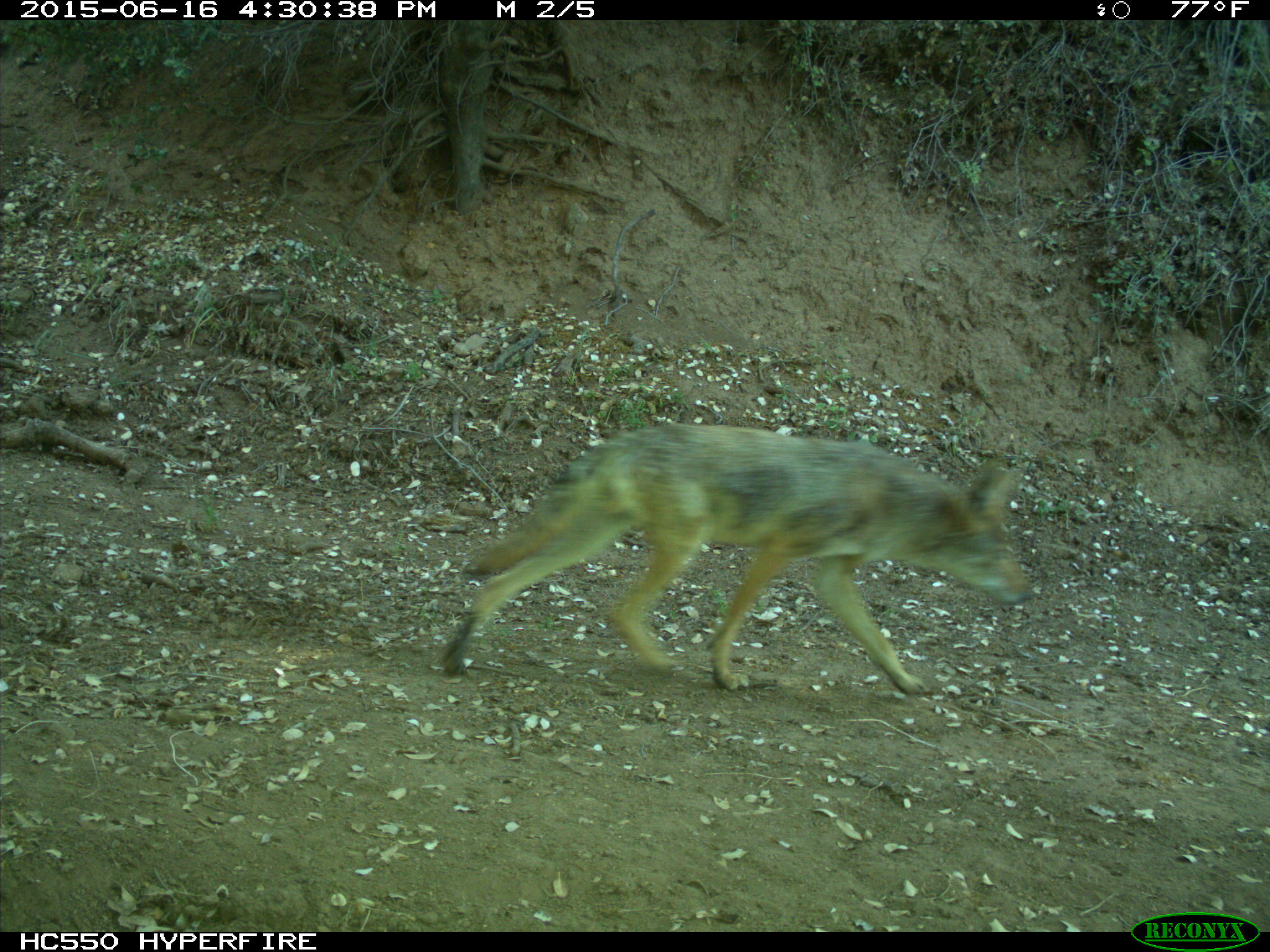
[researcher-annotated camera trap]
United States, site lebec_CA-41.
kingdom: Animalia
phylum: Chordata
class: Mammalia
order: Carnivora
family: Canidae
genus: Canis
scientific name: Canis latrans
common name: coyote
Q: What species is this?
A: Canis latrans (coyote).